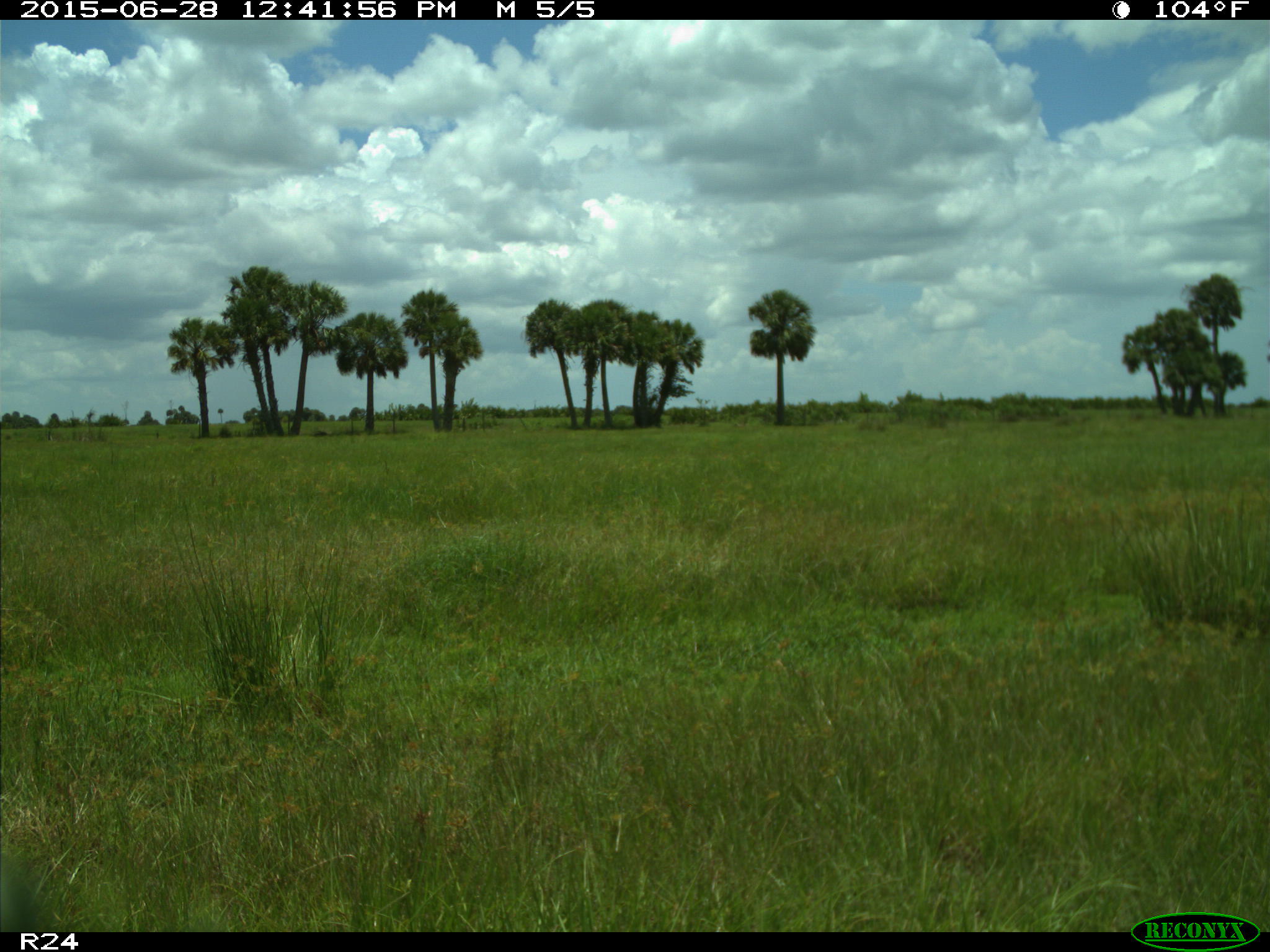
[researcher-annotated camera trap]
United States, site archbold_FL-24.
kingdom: Animalia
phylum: Chordata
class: Mammalia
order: Artiodactyla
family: Bovidae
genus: Bos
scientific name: Bos taurus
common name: domestic cow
Bos taurus (domestic cow).